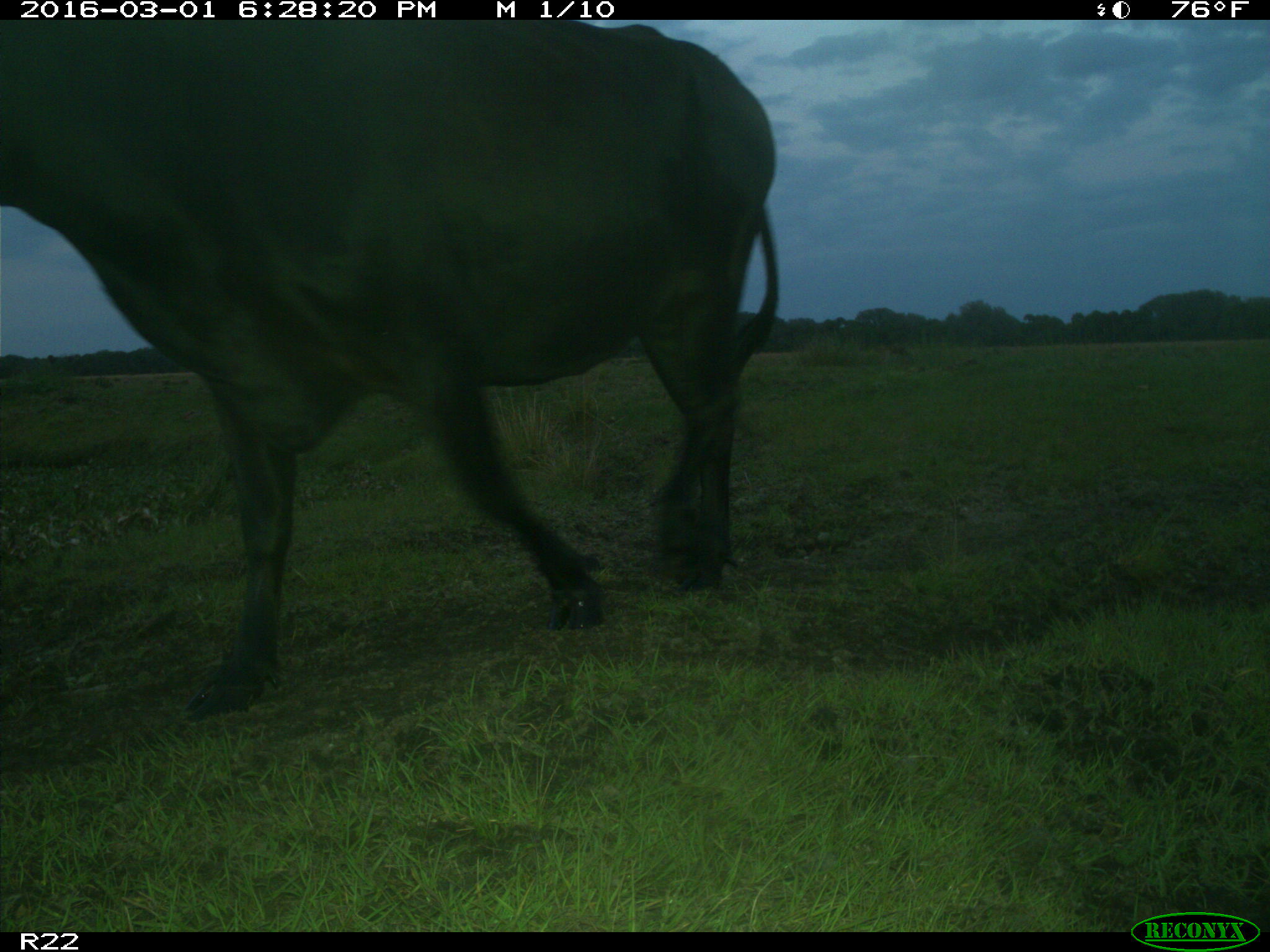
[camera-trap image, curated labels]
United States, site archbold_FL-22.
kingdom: Animalia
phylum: Chordata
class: Mammalia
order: Artiodactyla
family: Bovidae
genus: Bos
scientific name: Bos taurus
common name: domestic cow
Bos taurus (domestic cow).